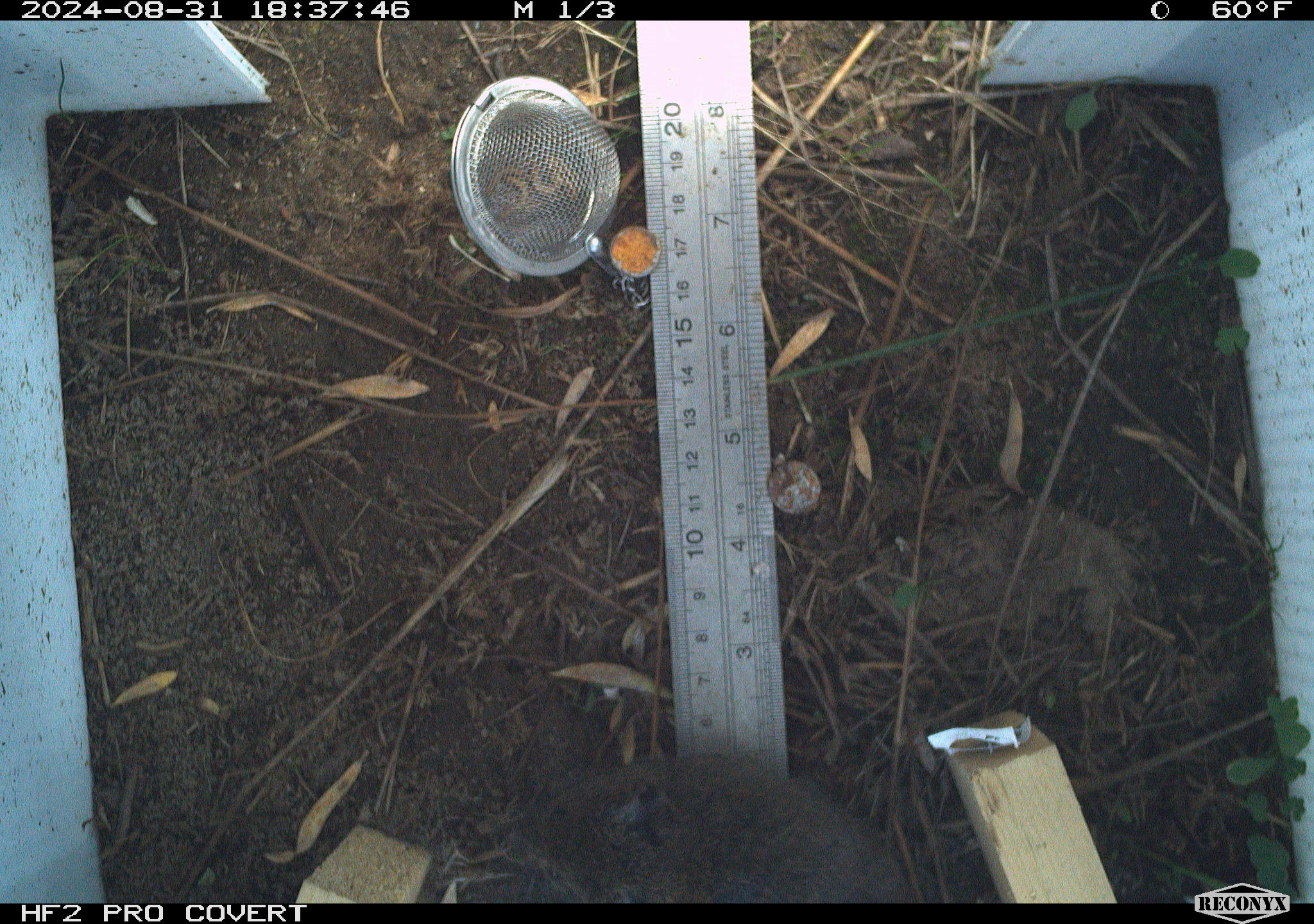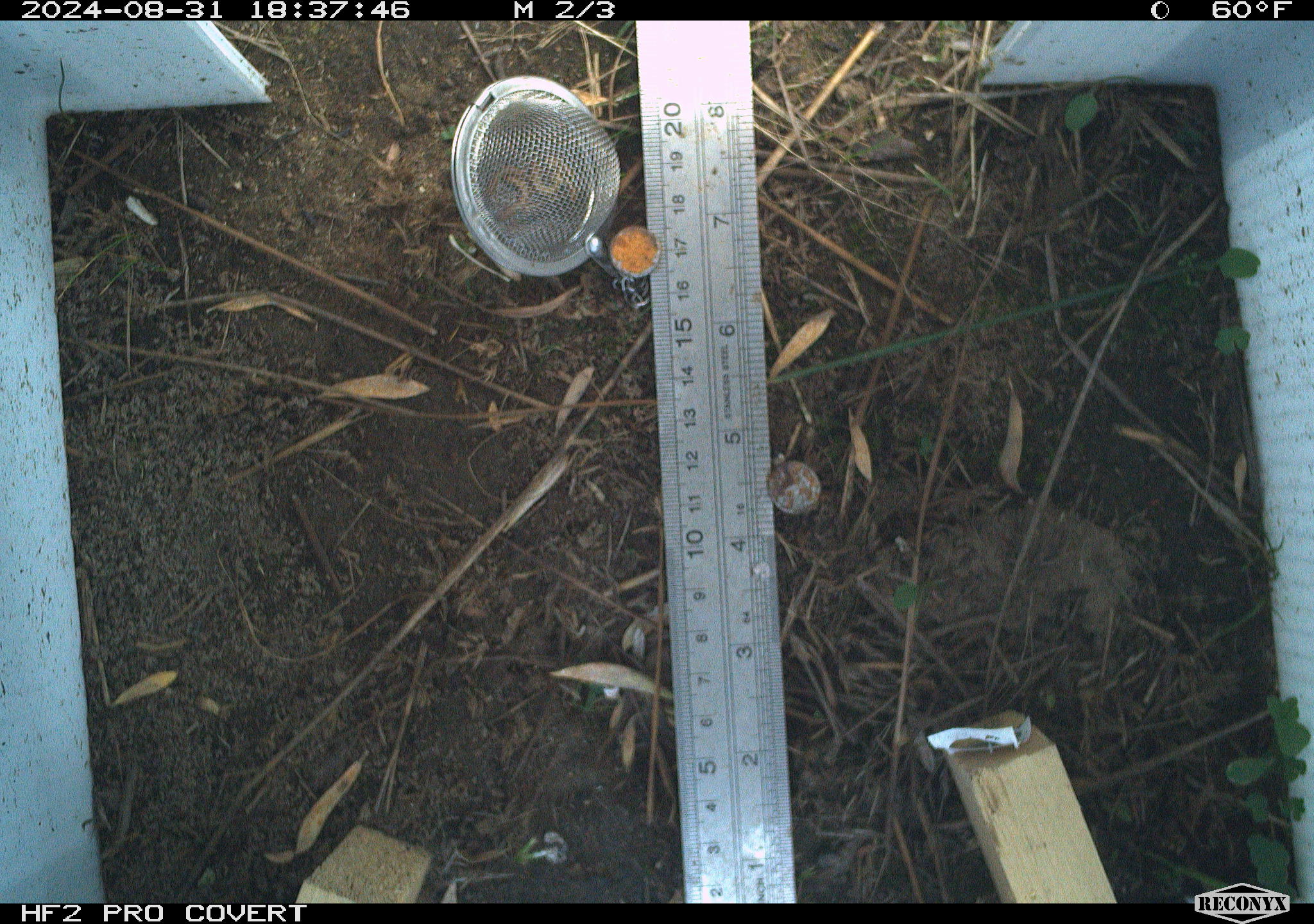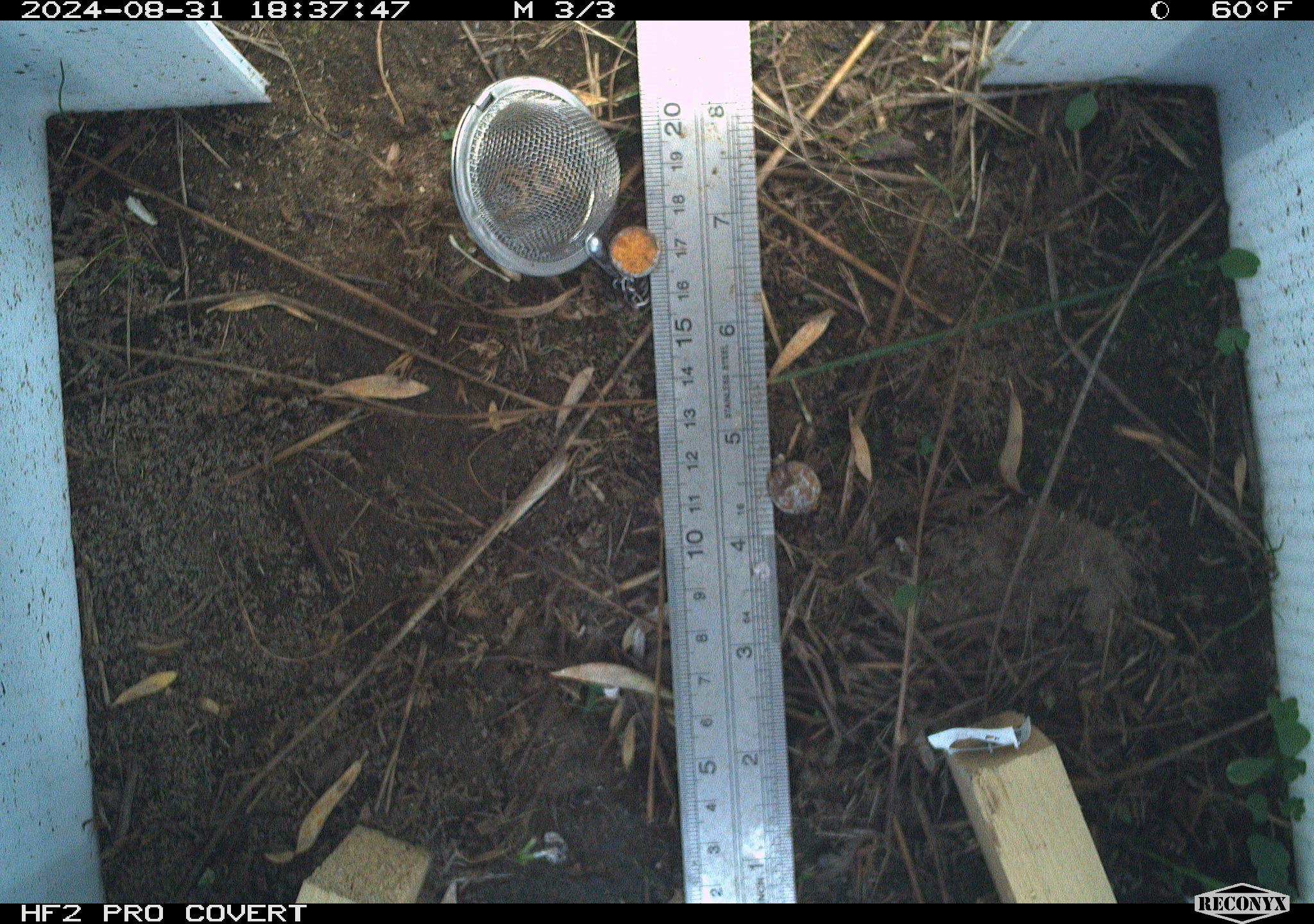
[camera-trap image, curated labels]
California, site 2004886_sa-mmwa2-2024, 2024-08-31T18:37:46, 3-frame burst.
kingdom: Animalia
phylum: Chordata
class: Mammalia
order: Rodentia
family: Cricetidae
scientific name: Arvicolinae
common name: voles, lemmings, and muskrats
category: arvicolinae subfamily